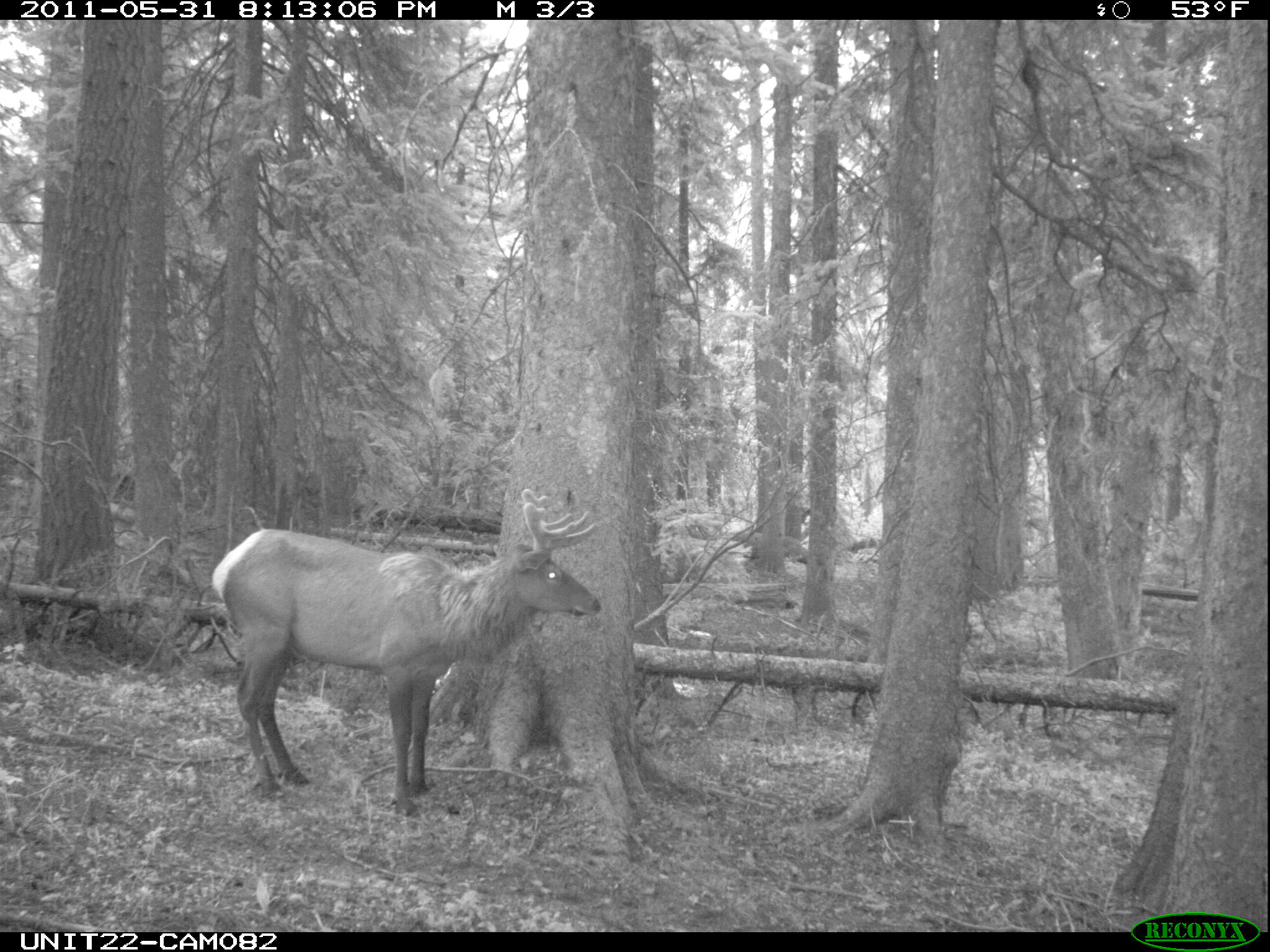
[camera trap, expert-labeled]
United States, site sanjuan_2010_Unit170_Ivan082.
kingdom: Animalia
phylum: Chordata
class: Mammalia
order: Artiodactyla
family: Cervidae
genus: Cervus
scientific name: Cervus elaphus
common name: red deer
Cervus elaphus (red deer).